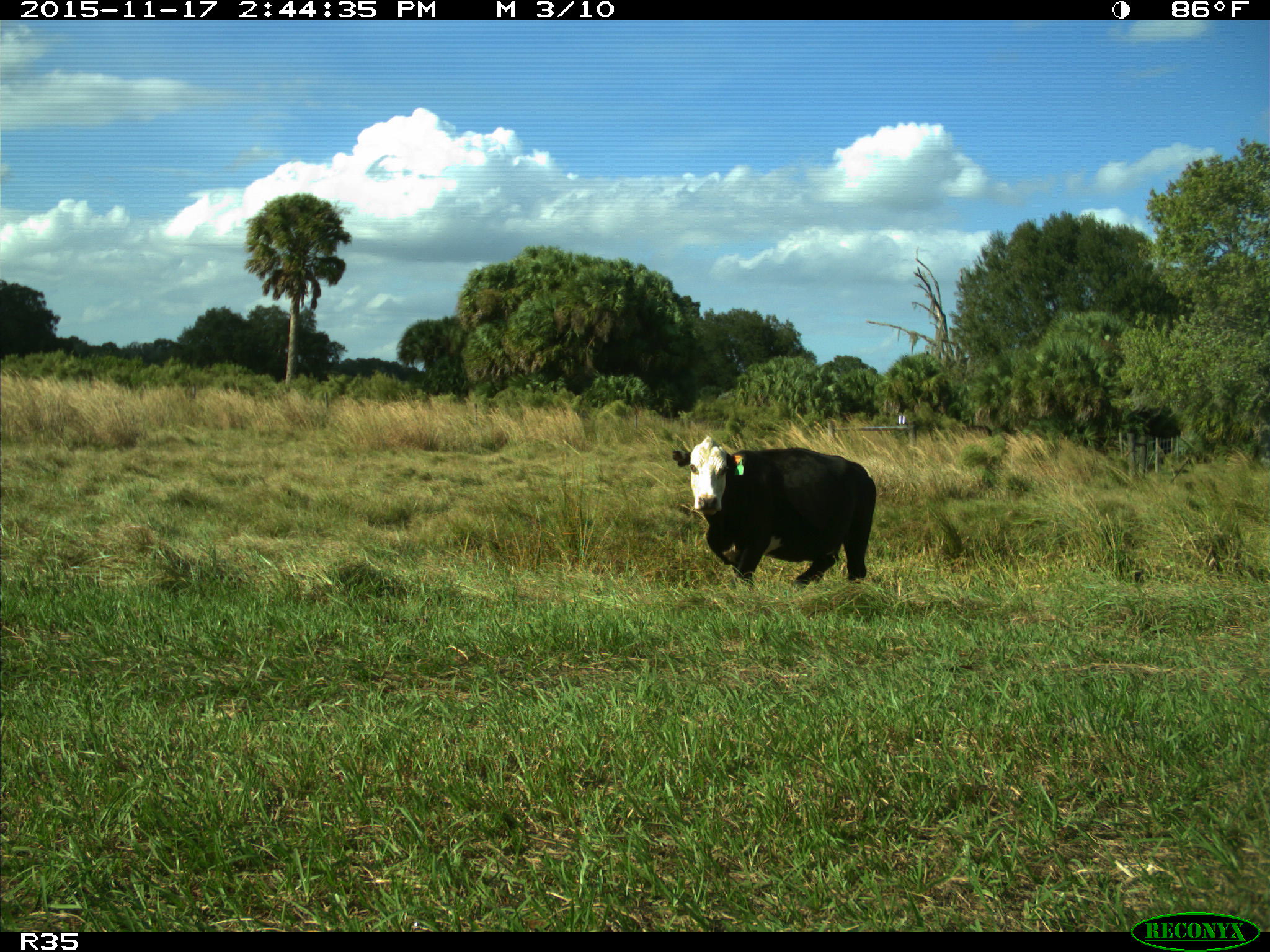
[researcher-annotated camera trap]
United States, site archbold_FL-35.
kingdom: Animalia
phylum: Chordata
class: Mammalia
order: Artiodactyla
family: Bovidae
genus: Bos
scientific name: Bos taurus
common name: domestic cow